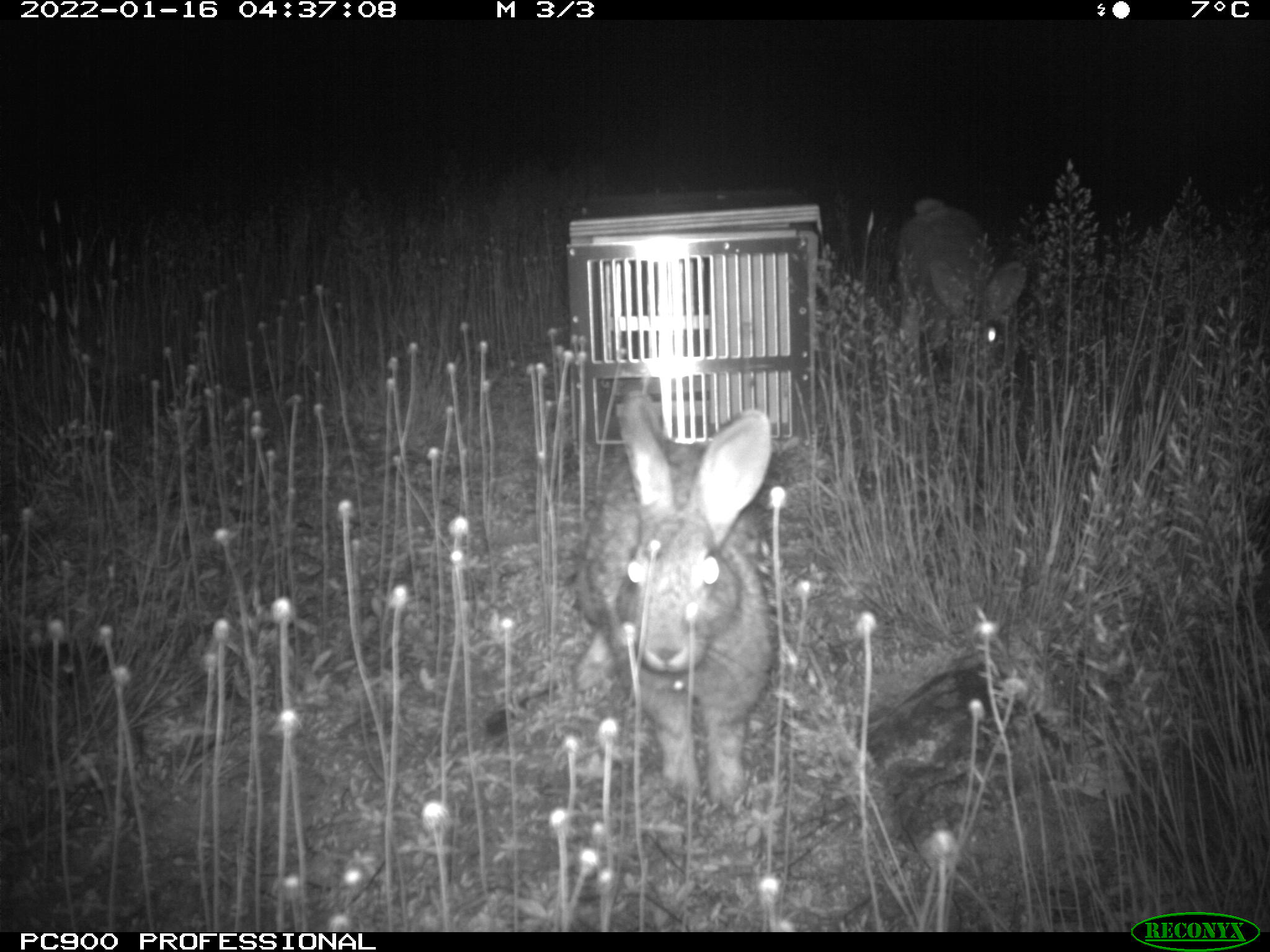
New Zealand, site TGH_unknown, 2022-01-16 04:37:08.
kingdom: Animalia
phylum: Chordata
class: Mammalia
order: Lagomorpha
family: Leporidae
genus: Oryctolagus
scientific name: Oryctolagus cuniculus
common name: european rabbit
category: rabbit